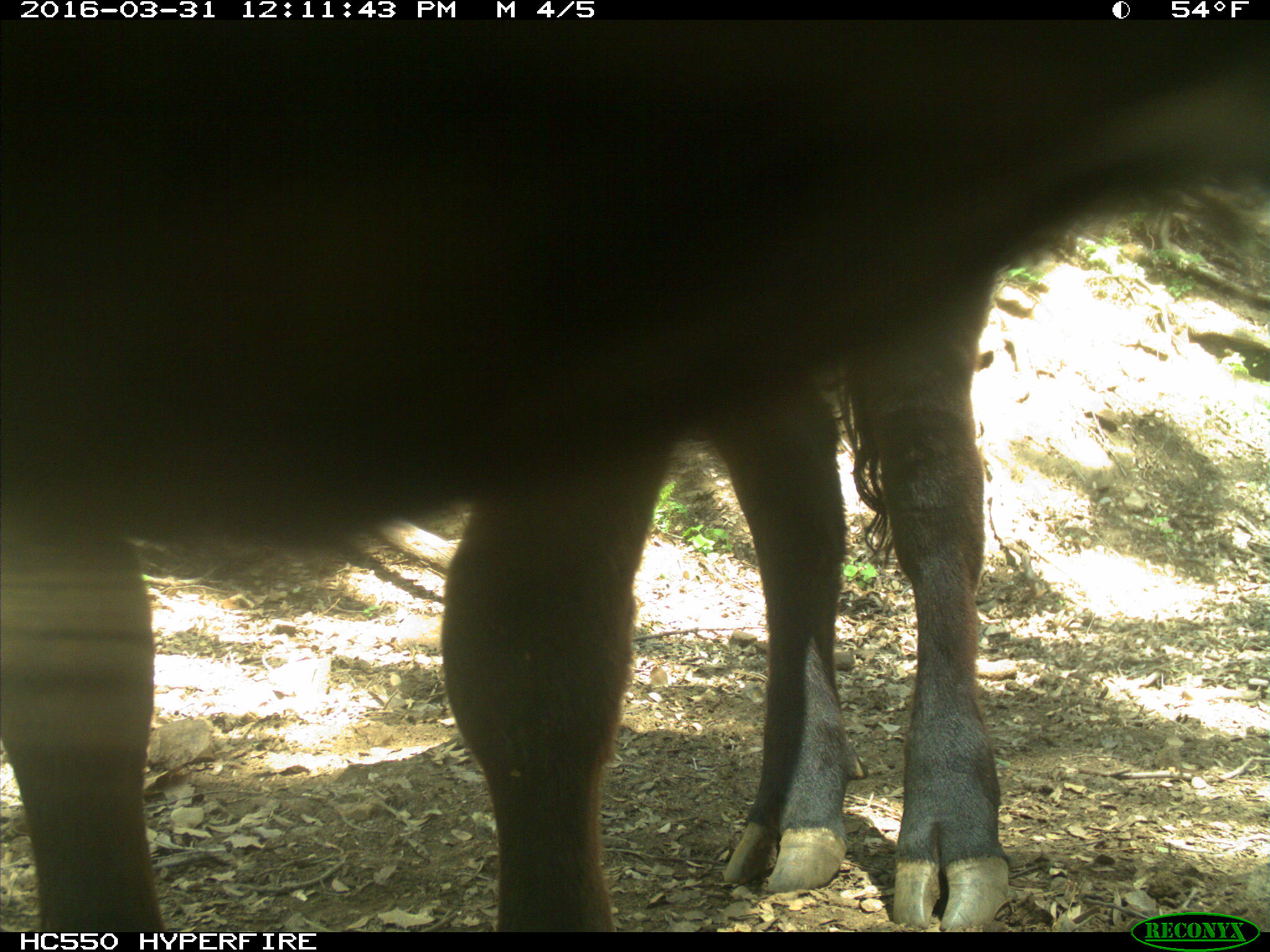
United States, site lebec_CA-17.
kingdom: Animalia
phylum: Chordata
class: Mammalia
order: Artiodactyla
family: Bovidae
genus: Bos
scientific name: Bos taurus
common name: domestic cow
Bos taurus (domestic cow).